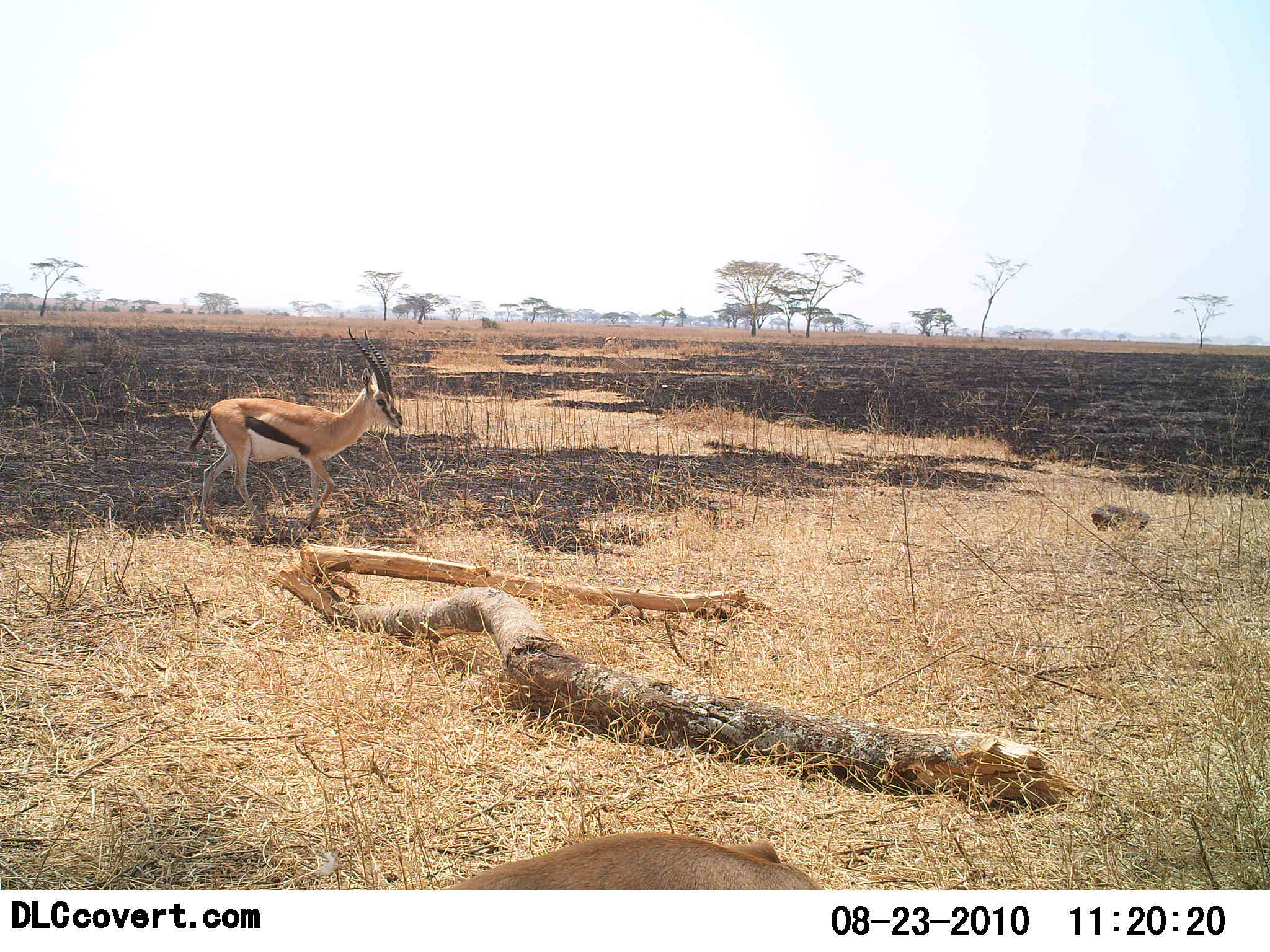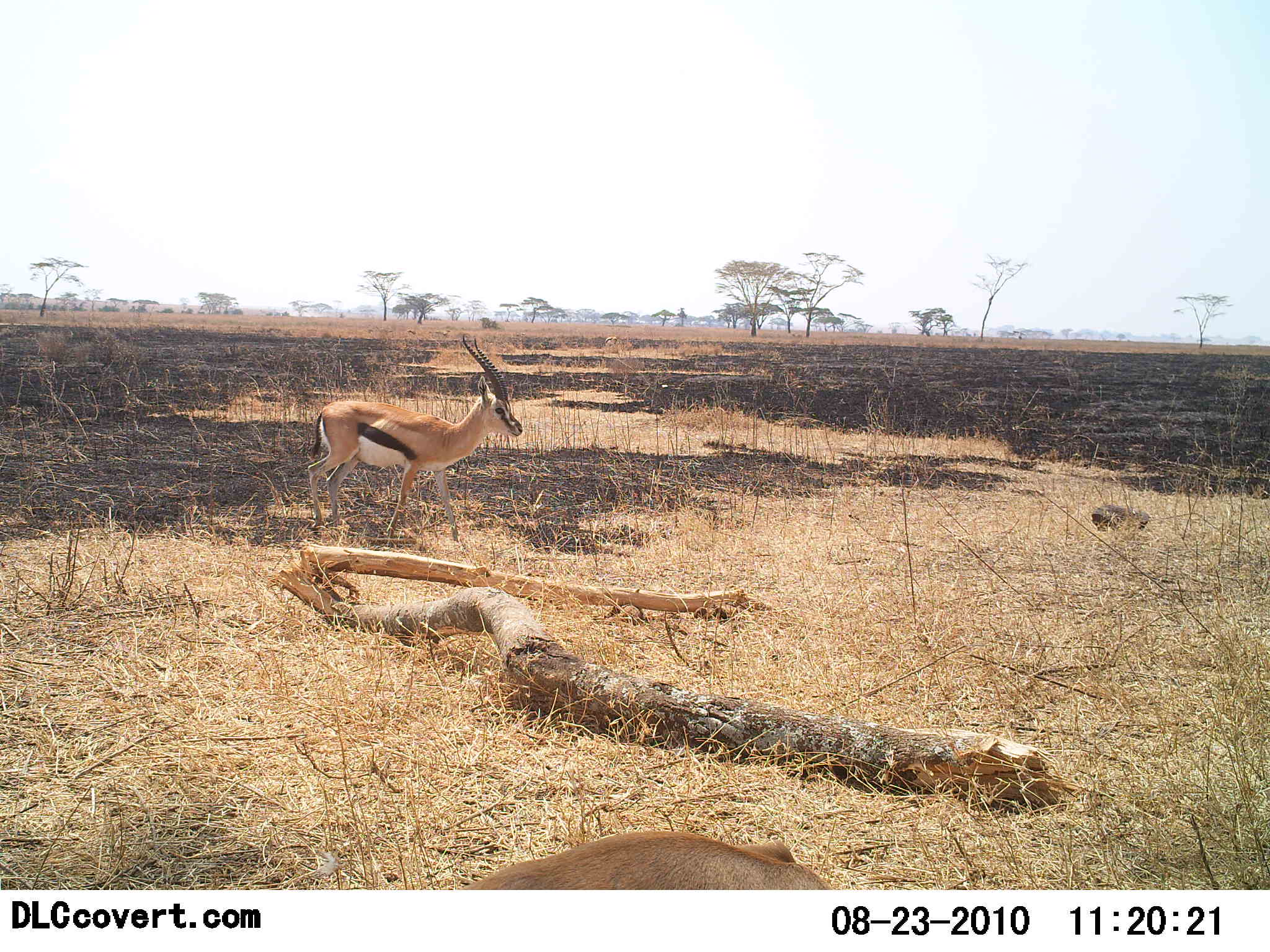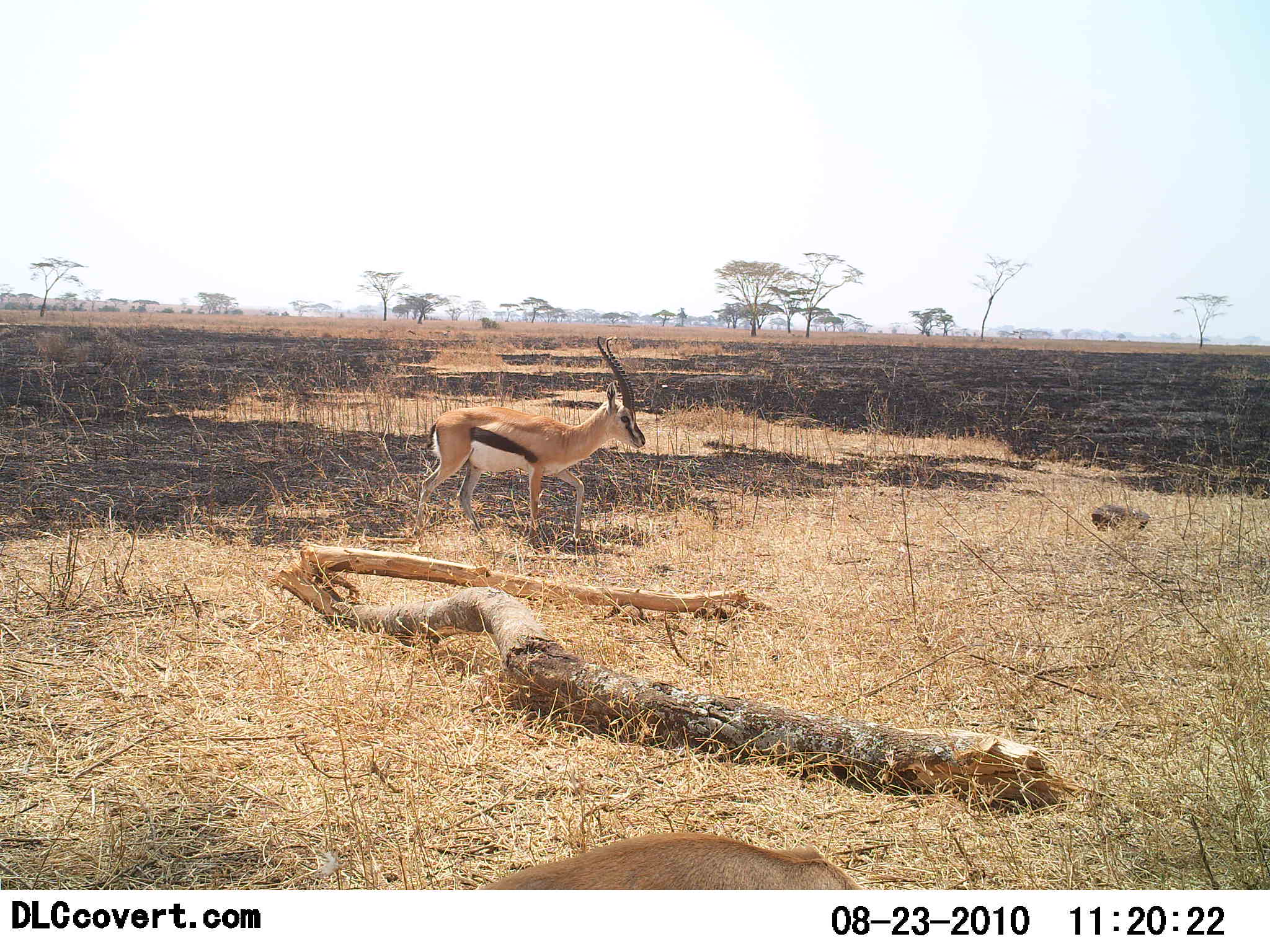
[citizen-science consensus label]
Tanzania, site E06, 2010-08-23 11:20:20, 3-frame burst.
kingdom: Animalia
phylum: Chordata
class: Mammalia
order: Artiodactyla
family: Bovidae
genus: Eudorcas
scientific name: Eudorcas thomsonii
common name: thomson's gazelle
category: gazellethomsons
Gazellethomsons (thomson's gazelle) (Eudorcas thomsonii), count 2. Behavior (volunteer vote fractions): standing 31%, resting 0%, moving 77%, interacting 0%. Young present (vote fraction): 0%. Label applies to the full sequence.